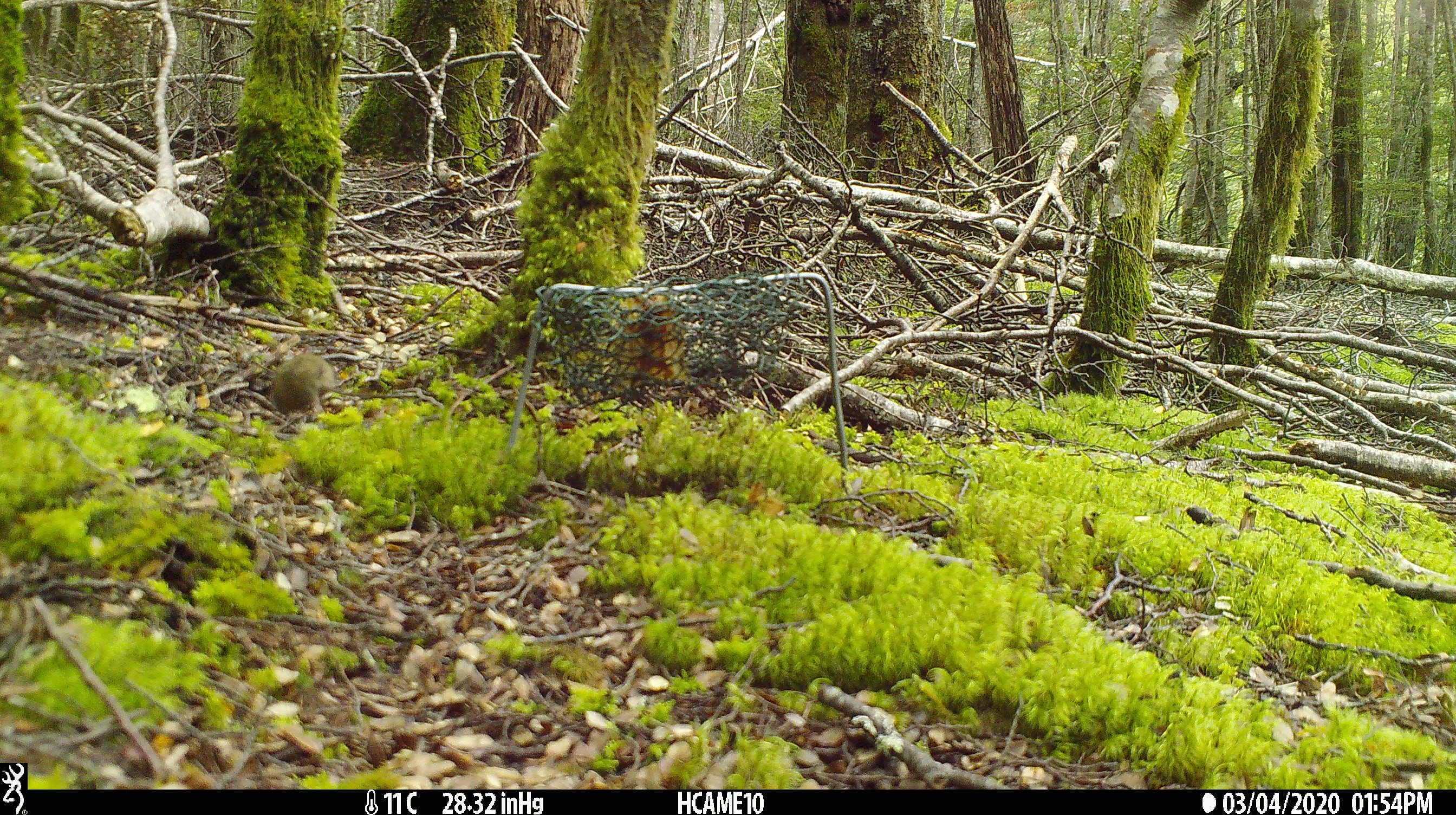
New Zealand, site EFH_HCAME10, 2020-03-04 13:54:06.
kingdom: Animalia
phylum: Chordata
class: Mammalia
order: Rodentia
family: Muridae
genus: Mus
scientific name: Mus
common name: mouse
Mouse (Mus).